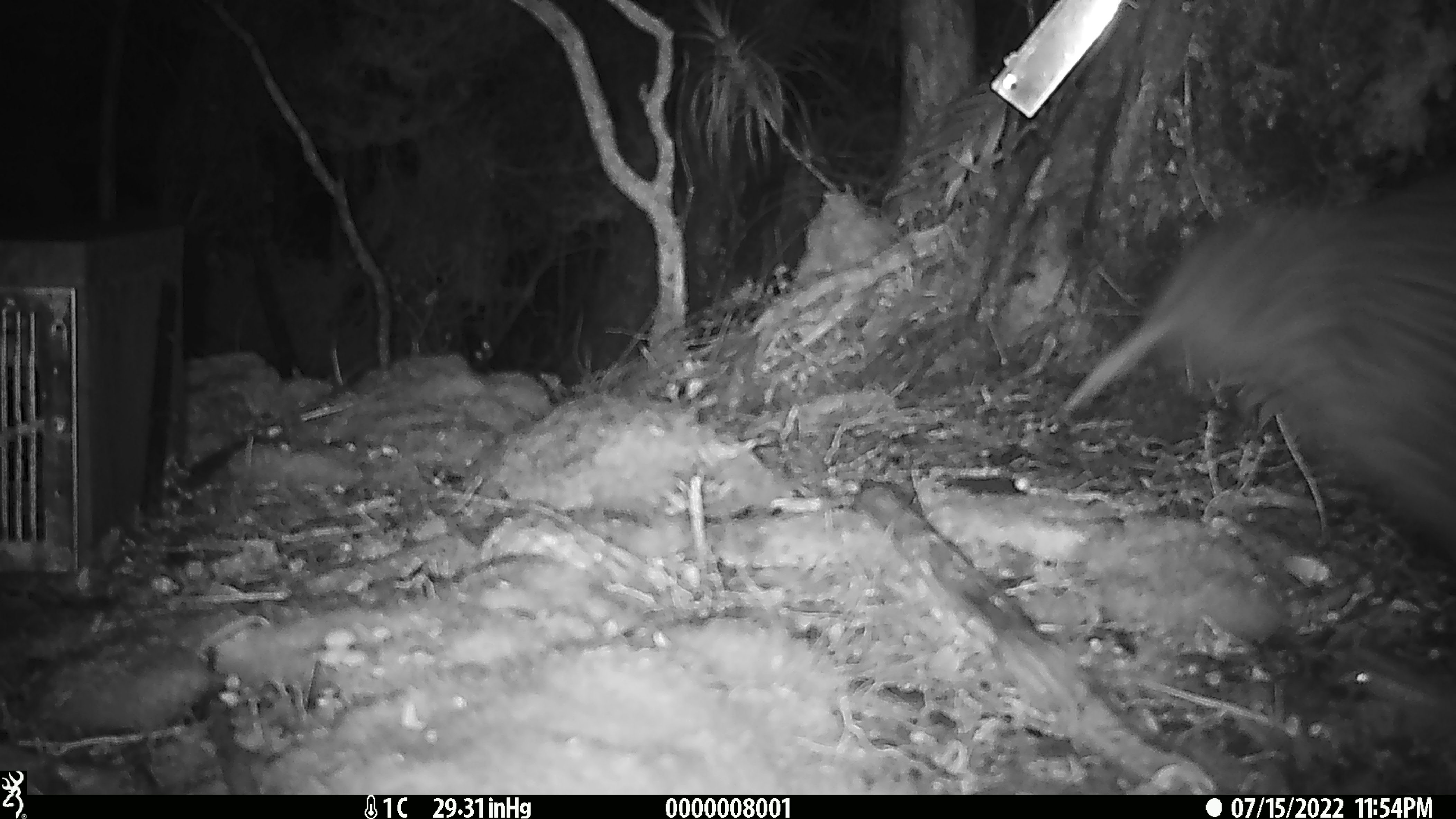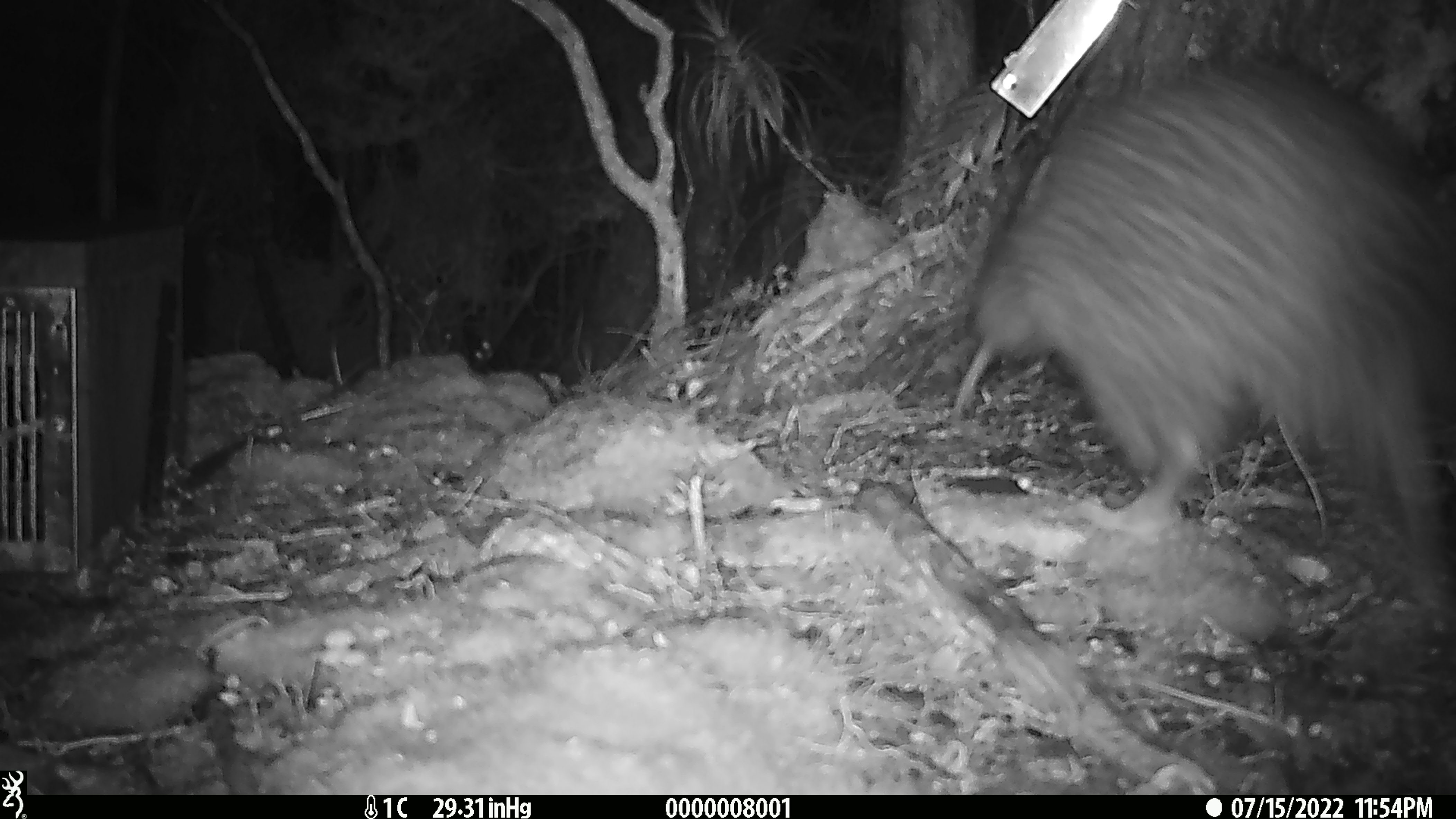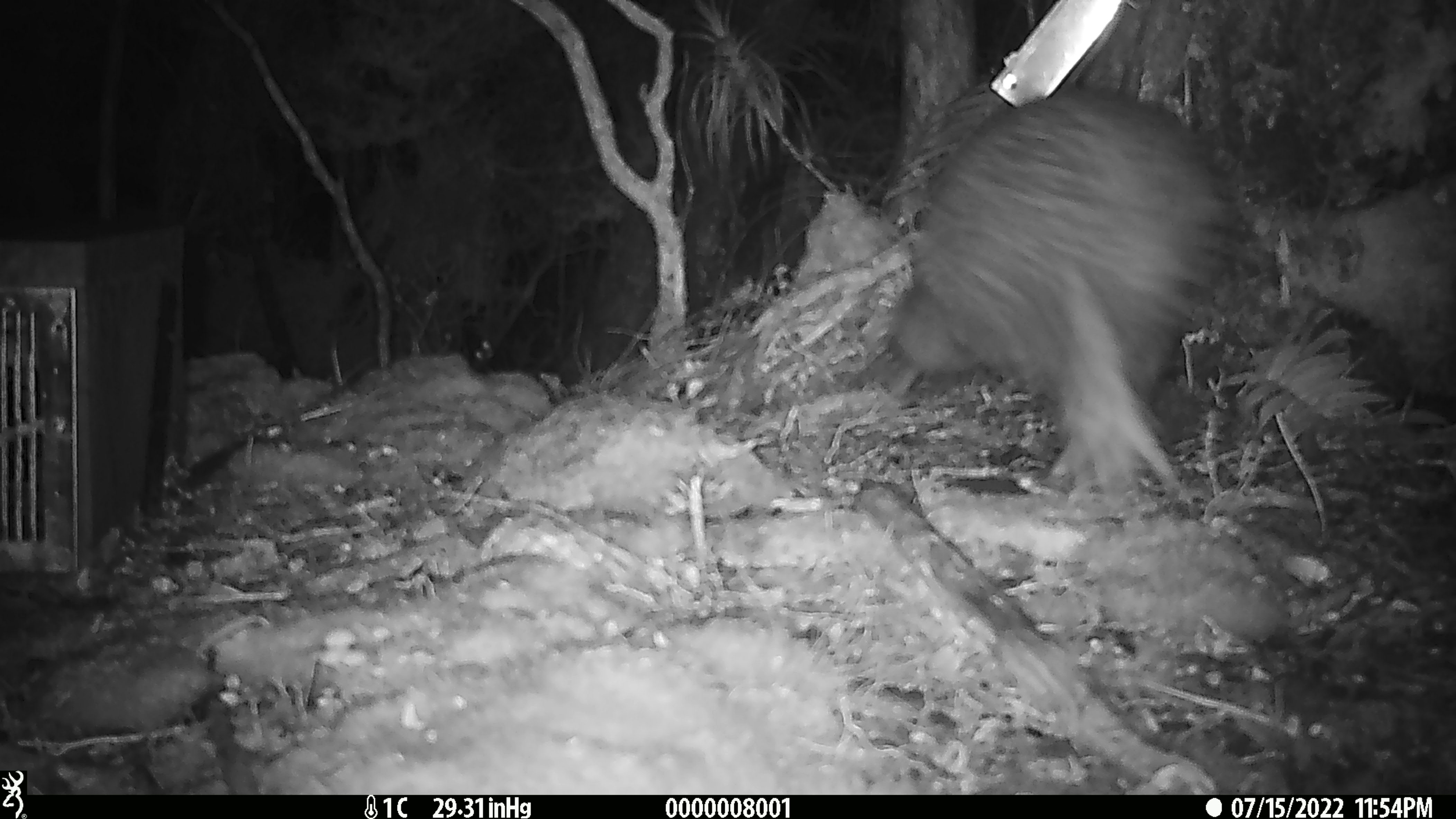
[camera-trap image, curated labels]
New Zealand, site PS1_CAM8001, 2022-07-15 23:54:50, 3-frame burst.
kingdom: Animalia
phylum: Chordata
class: Aves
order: Apterygiformes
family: Apterygidae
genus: Apteryx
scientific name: Apteryx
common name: kiwi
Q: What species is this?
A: Kiwi (Apteryx).